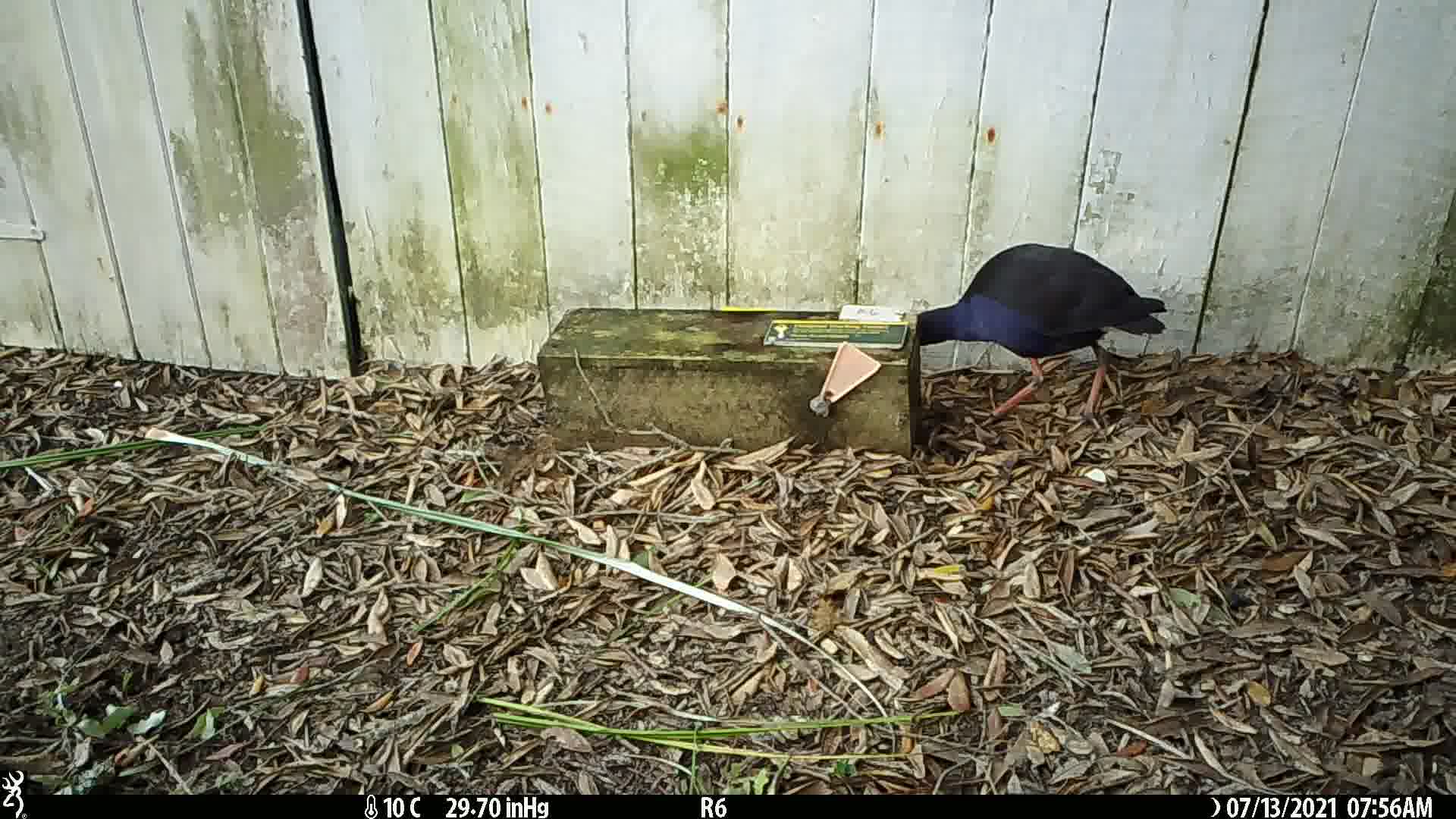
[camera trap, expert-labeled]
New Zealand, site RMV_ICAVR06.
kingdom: Animalia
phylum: Chordata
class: Aves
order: Gruiformes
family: Rallidae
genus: Porphyrio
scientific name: Porphyrio melanotus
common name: australasian swamphen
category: pukeko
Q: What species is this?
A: Pukeko (australasian swamphen) (Porphyrio melanotus).